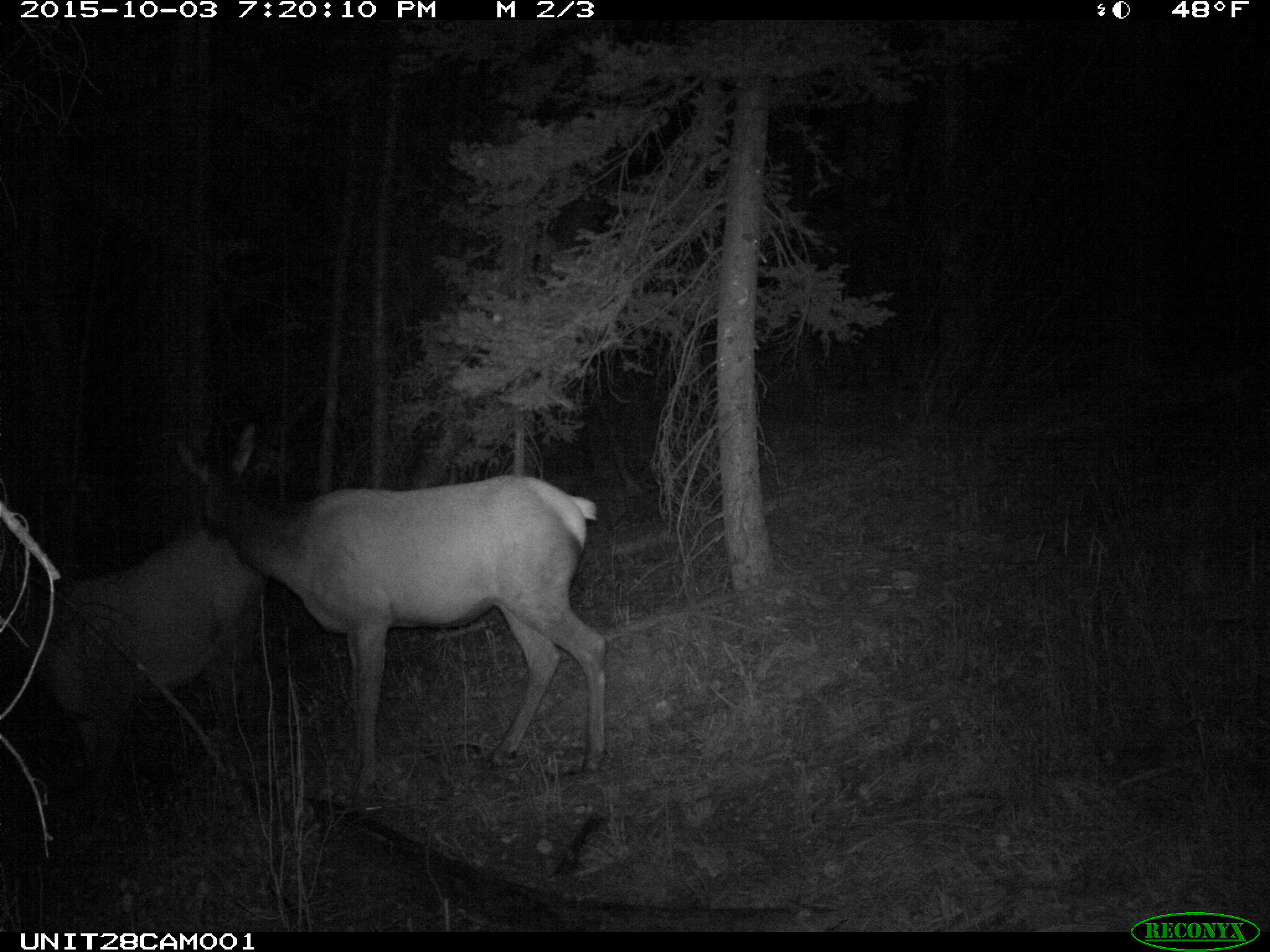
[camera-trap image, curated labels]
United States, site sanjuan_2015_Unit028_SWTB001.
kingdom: Animalia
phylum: Chordata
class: Mammalia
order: Artiodactyla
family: Cervidae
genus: Cervus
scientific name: Cervus elaphus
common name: red deer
Cervus elaphus (red deer).